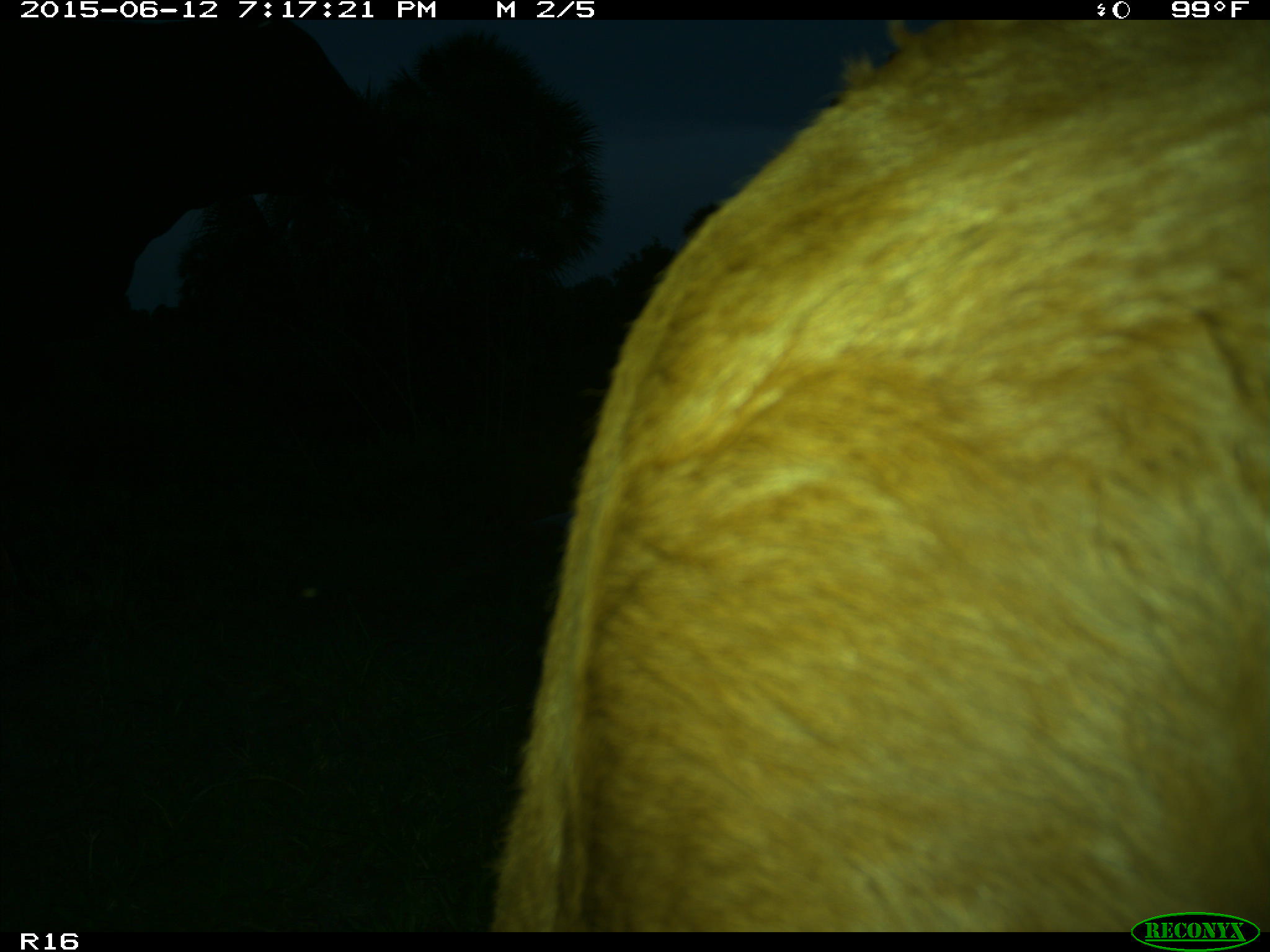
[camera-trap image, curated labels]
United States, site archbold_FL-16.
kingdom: Animalia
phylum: Chordata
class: Mammalia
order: Artiodactyla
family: Bovidae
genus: Bos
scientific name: Bos taurus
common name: domestic cow